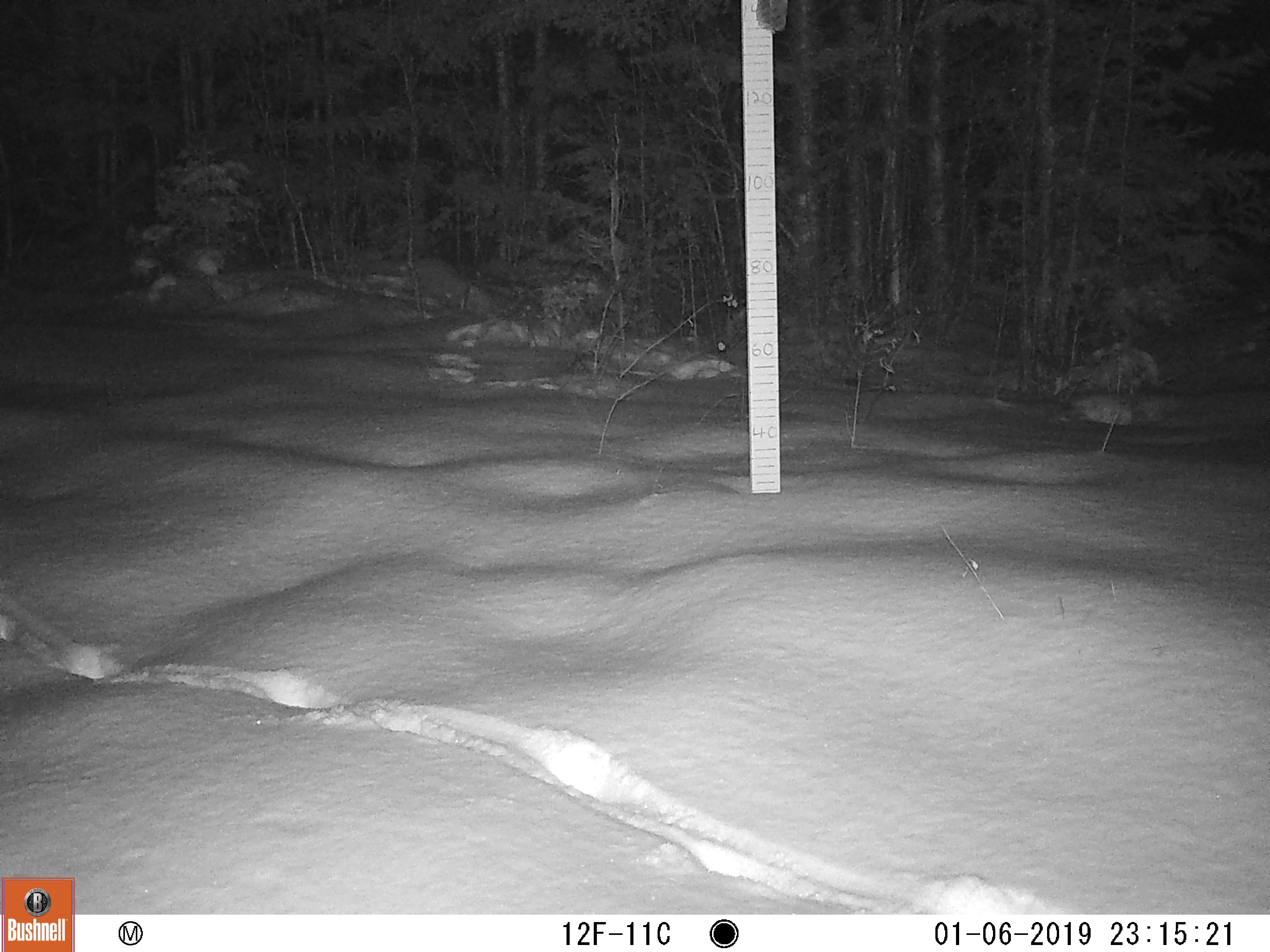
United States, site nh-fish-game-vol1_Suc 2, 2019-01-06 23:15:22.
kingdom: Animalia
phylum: Chordata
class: Mammalia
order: Carnivora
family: Felidae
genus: Lynx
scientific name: Lynx rufus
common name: bobcat